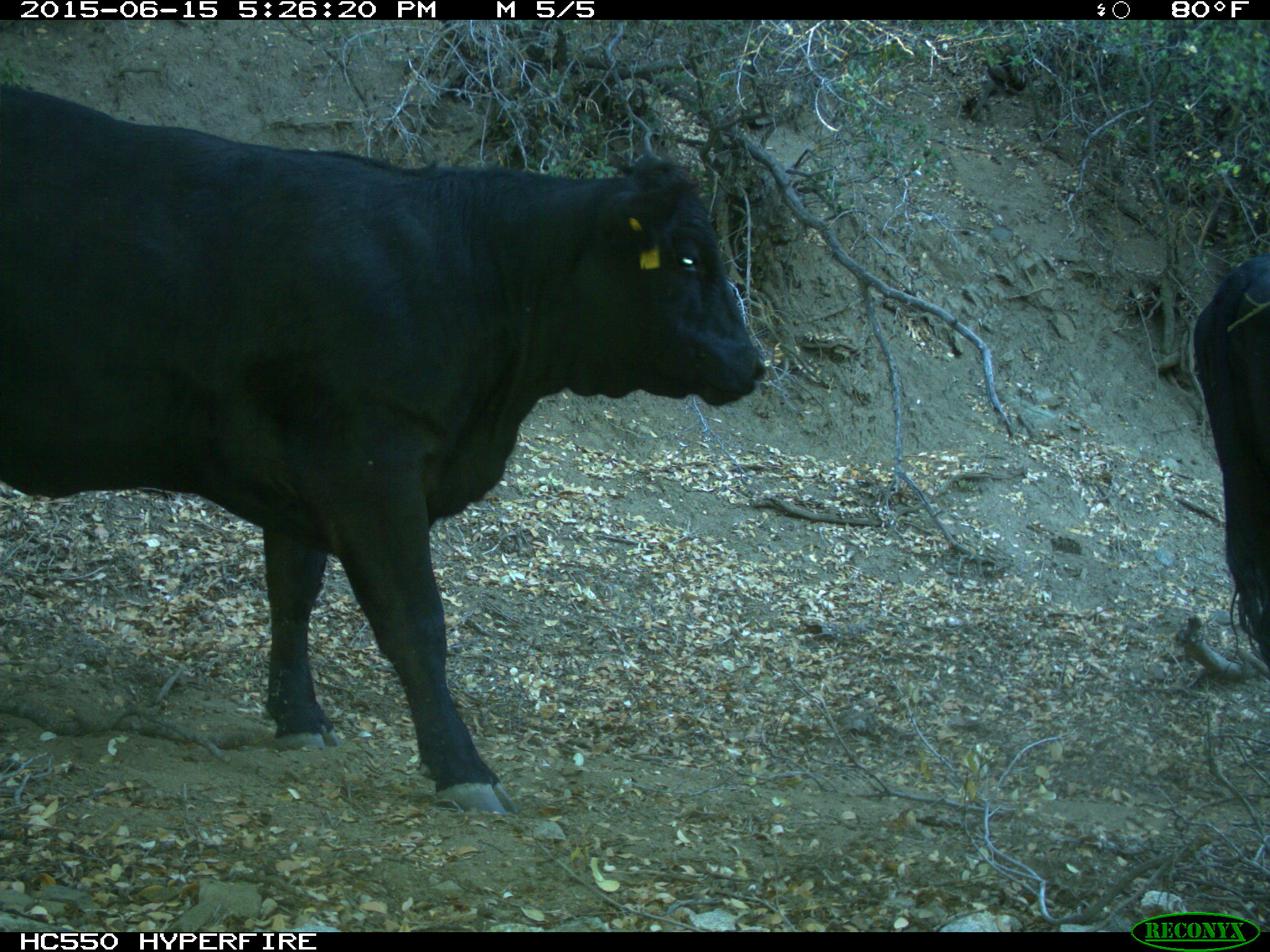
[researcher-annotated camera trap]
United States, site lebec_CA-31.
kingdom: Animalia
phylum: Chordata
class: Mammalia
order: Artiodactyla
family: Bovidae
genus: Bos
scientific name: Bos taurus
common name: domestic cow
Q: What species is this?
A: Bos taurus (domestic cow).